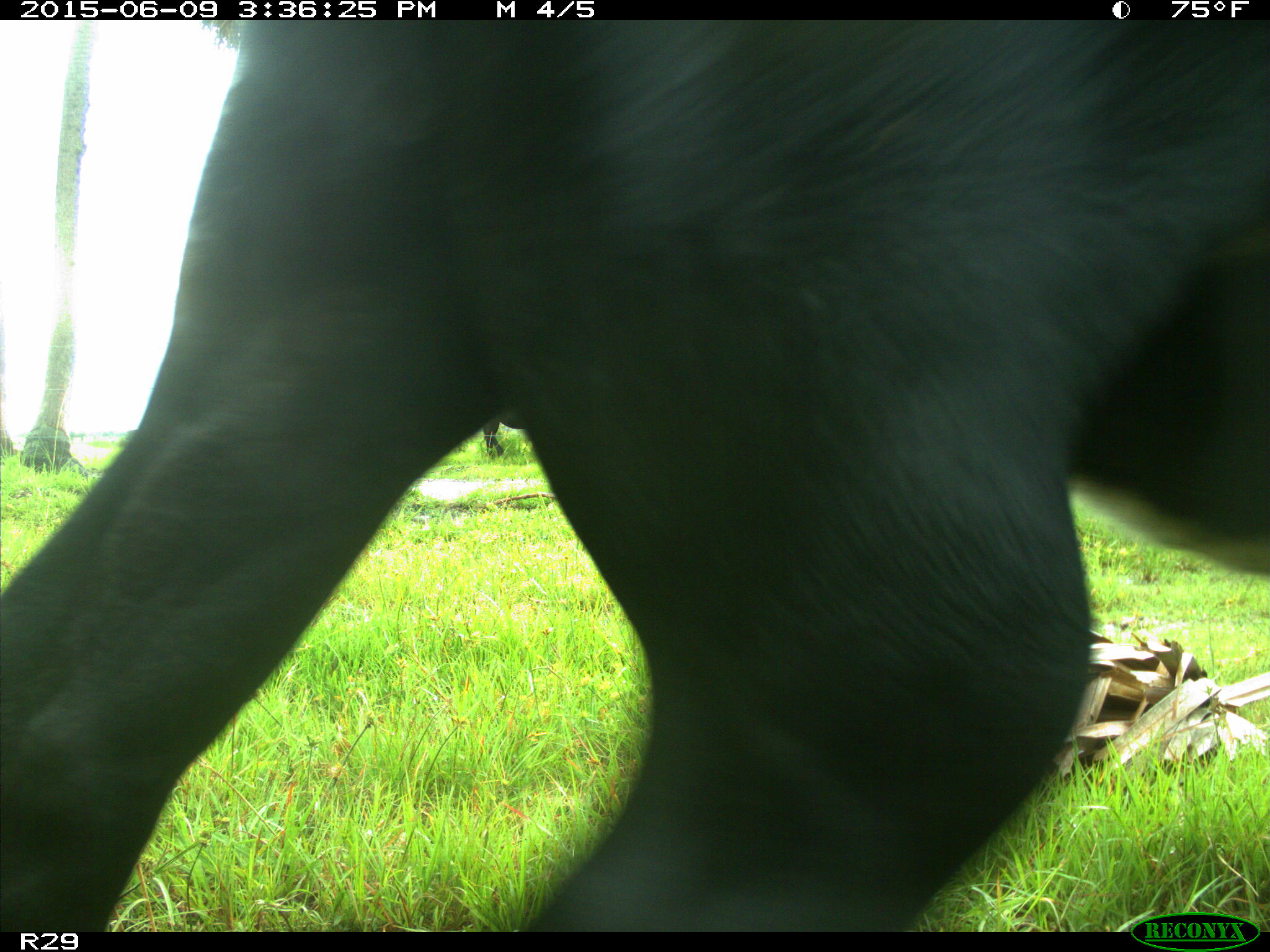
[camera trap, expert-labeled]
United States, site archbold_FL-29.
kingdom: Animalia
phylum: Chordata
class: Mammalia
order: Artiodactyla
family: Bovidae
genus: Bos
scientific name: Bos taurus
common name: domestic cow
Bos taurus (domestic cow).